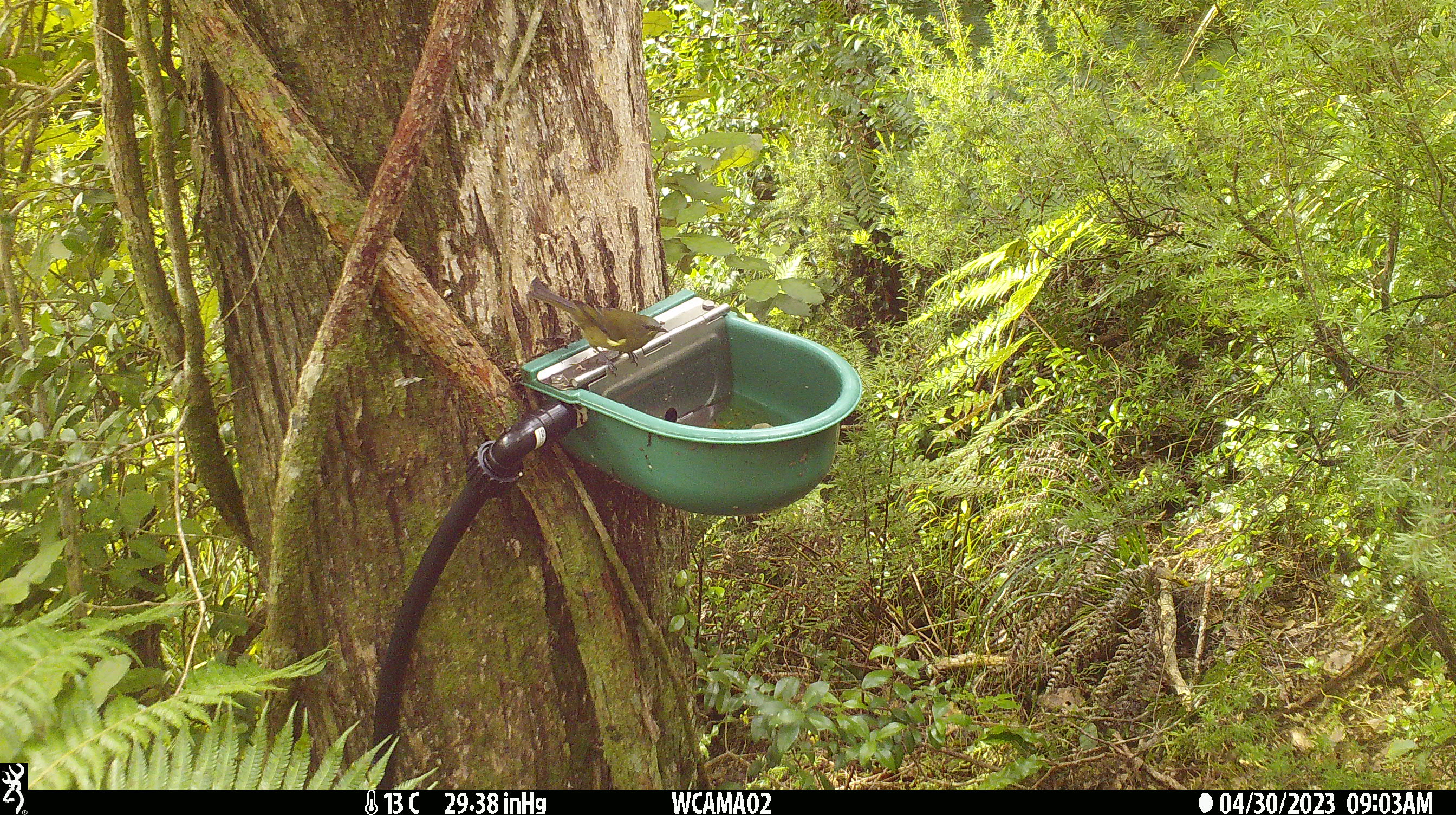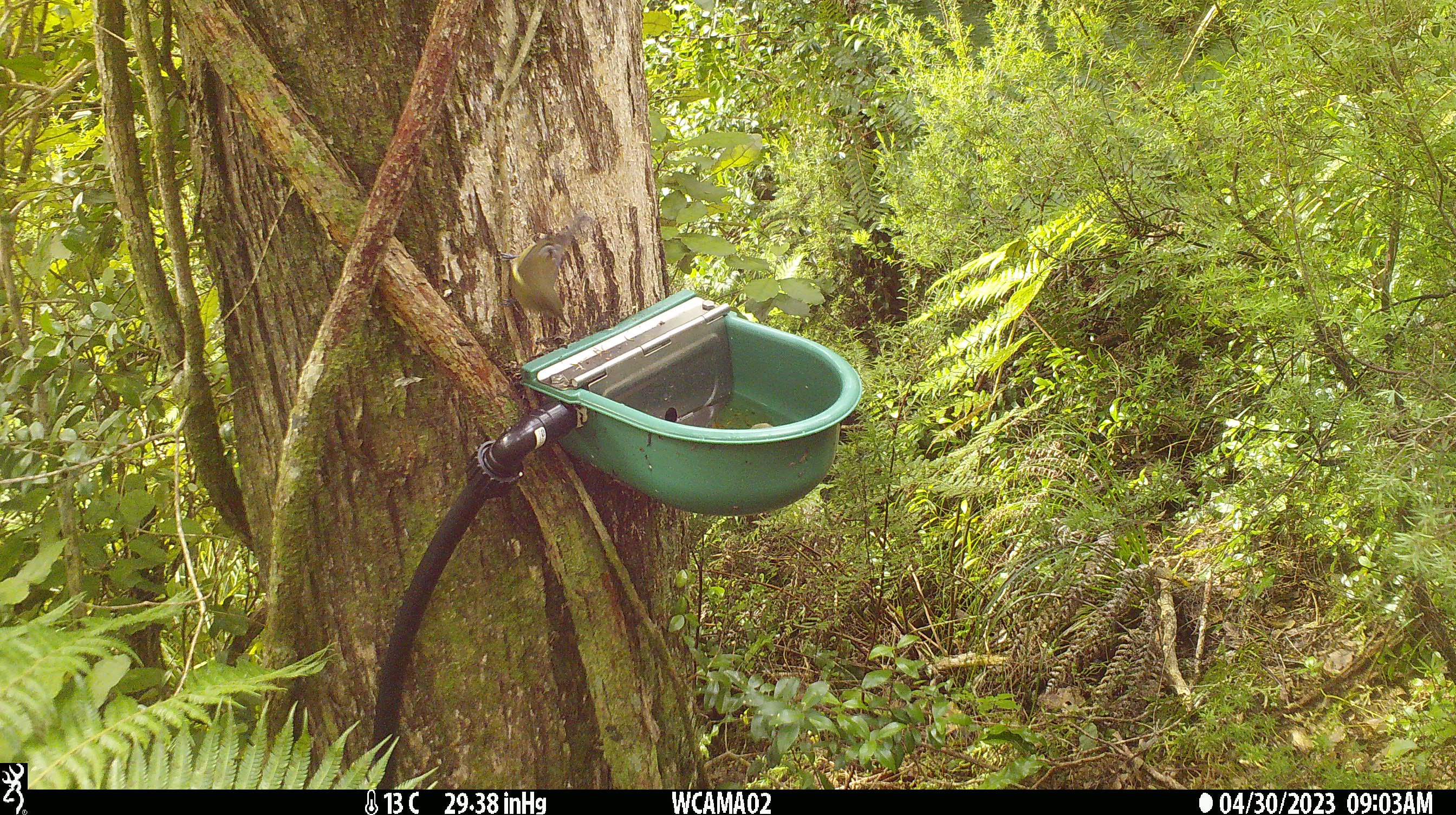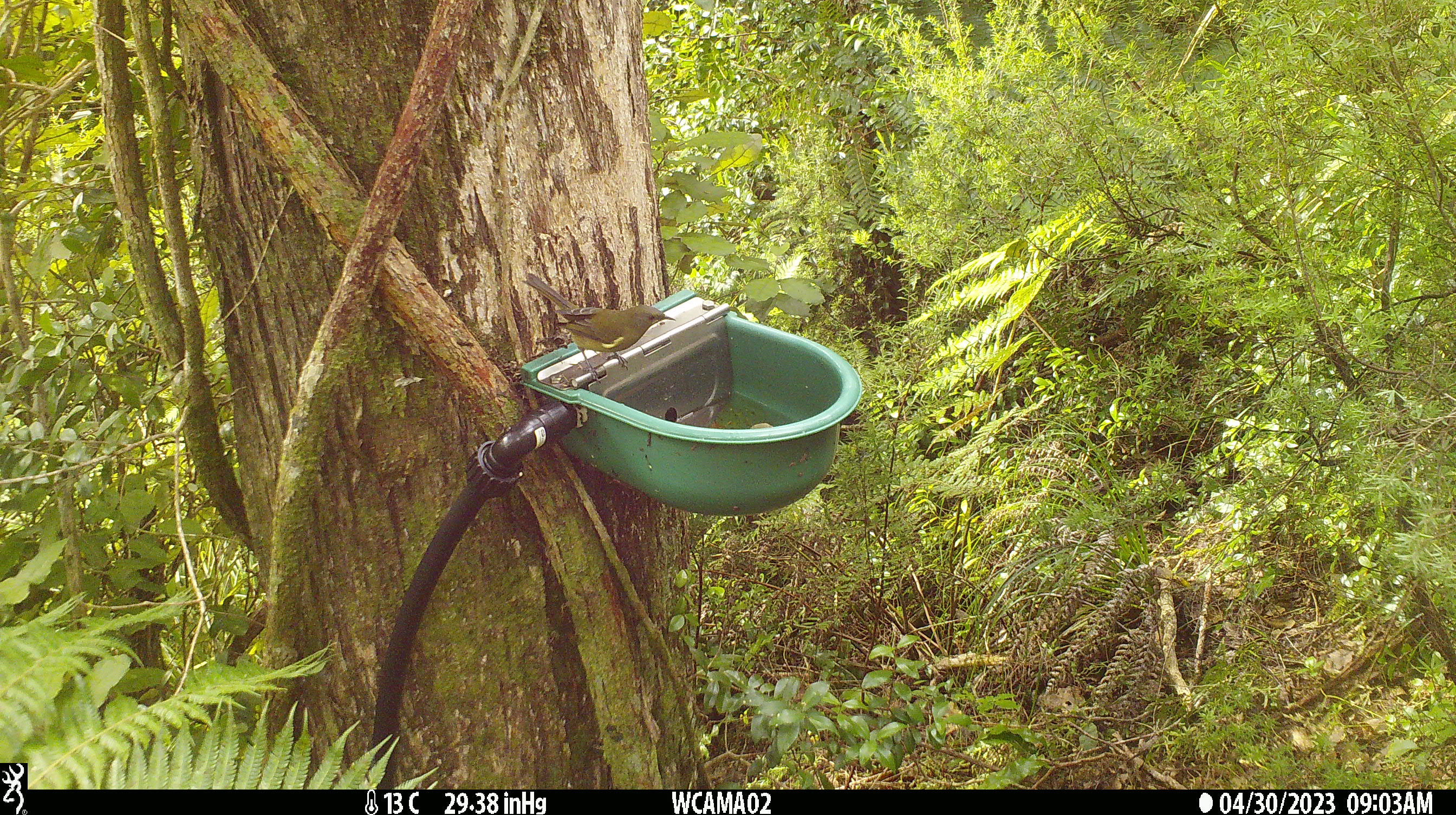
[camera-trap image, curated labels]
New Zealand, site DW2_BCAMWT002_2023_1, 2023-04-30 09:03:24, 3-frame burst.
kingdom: Animalia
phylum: Chordata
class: Aves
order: Passeriformes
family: Meliphagidae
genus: Anthornis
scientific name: Anthornis melanura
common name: new zealand bellbird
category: bellbird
Bellbird (new zealand bellbird) (Anthornis melanura).